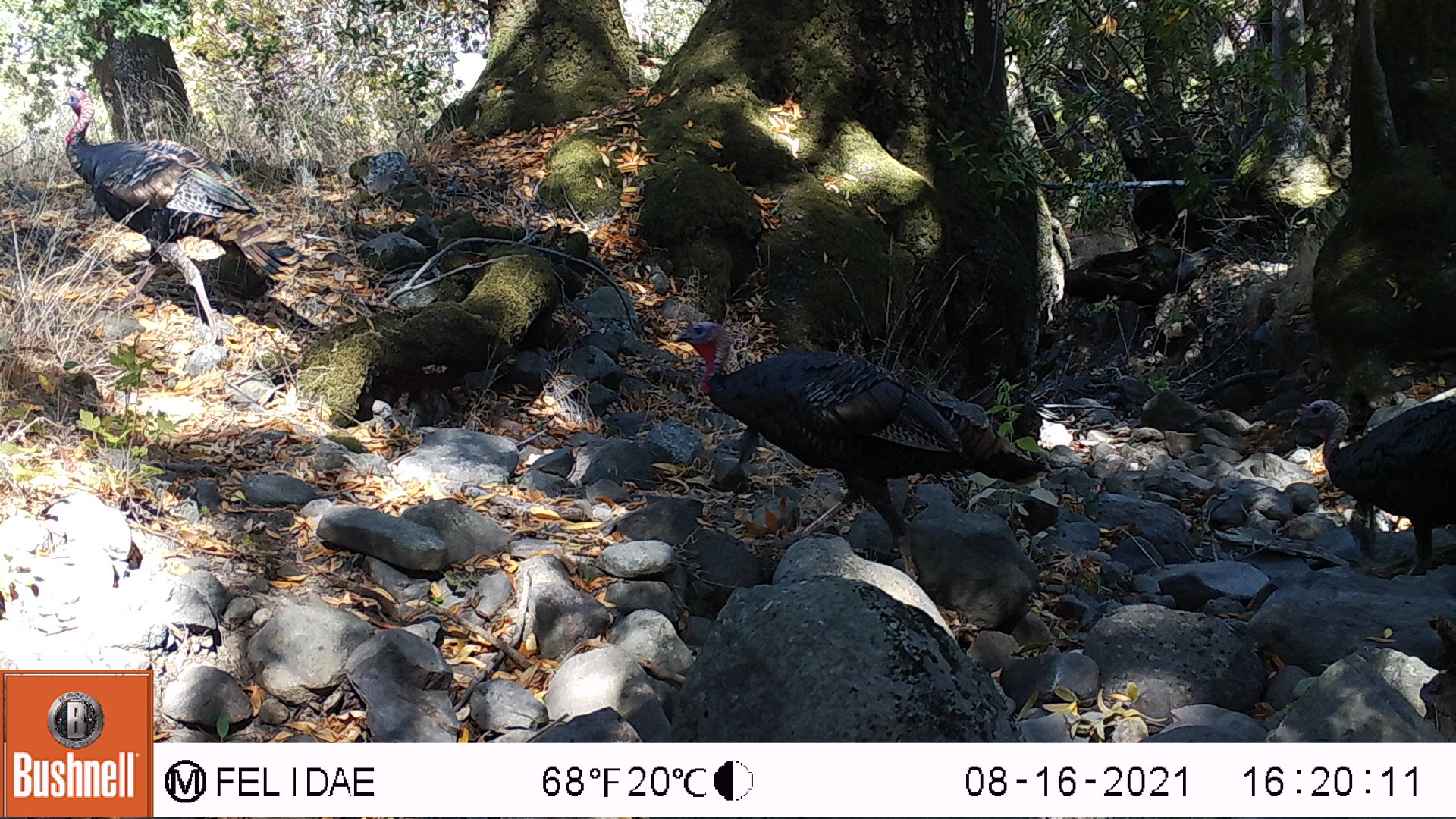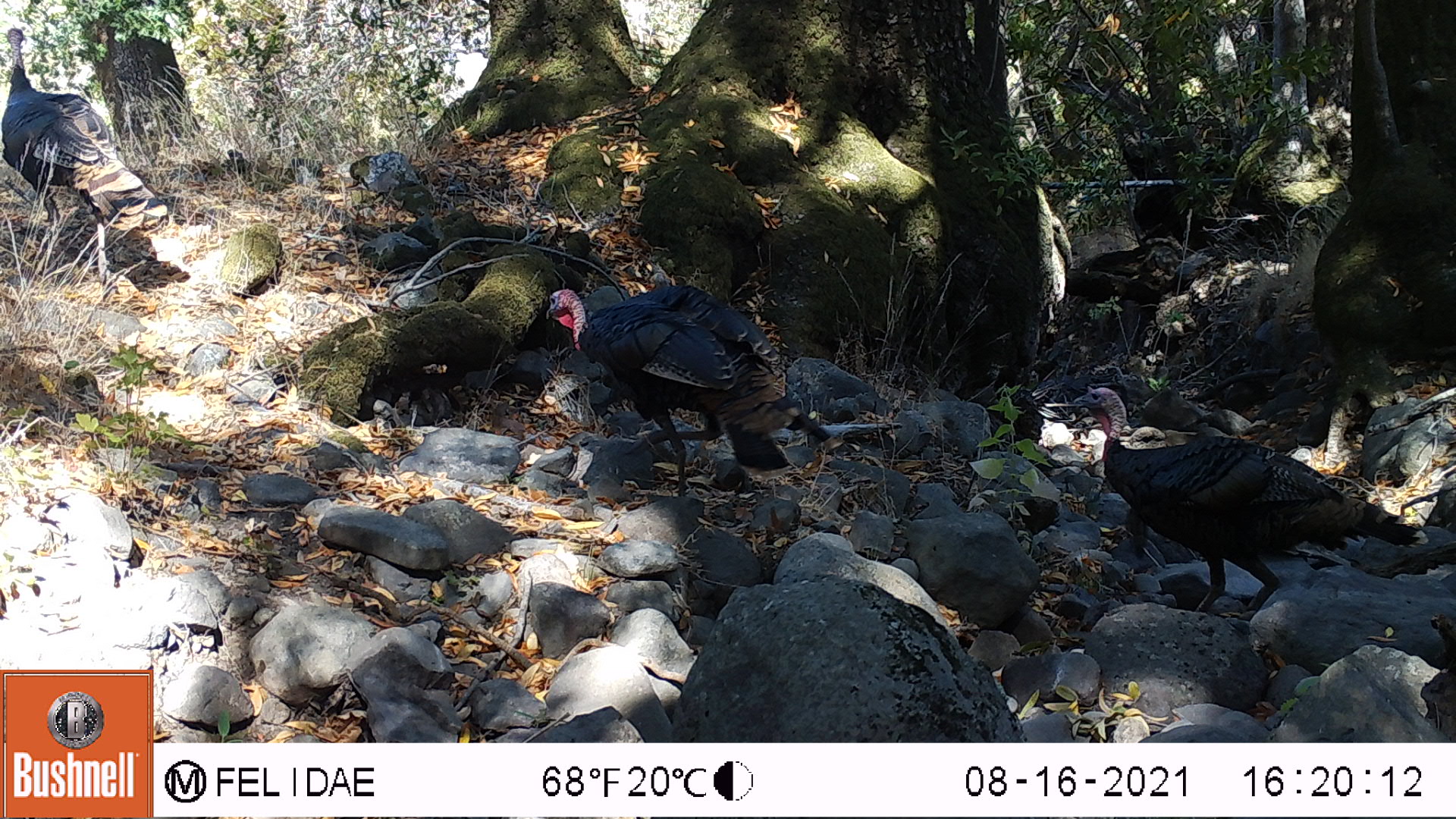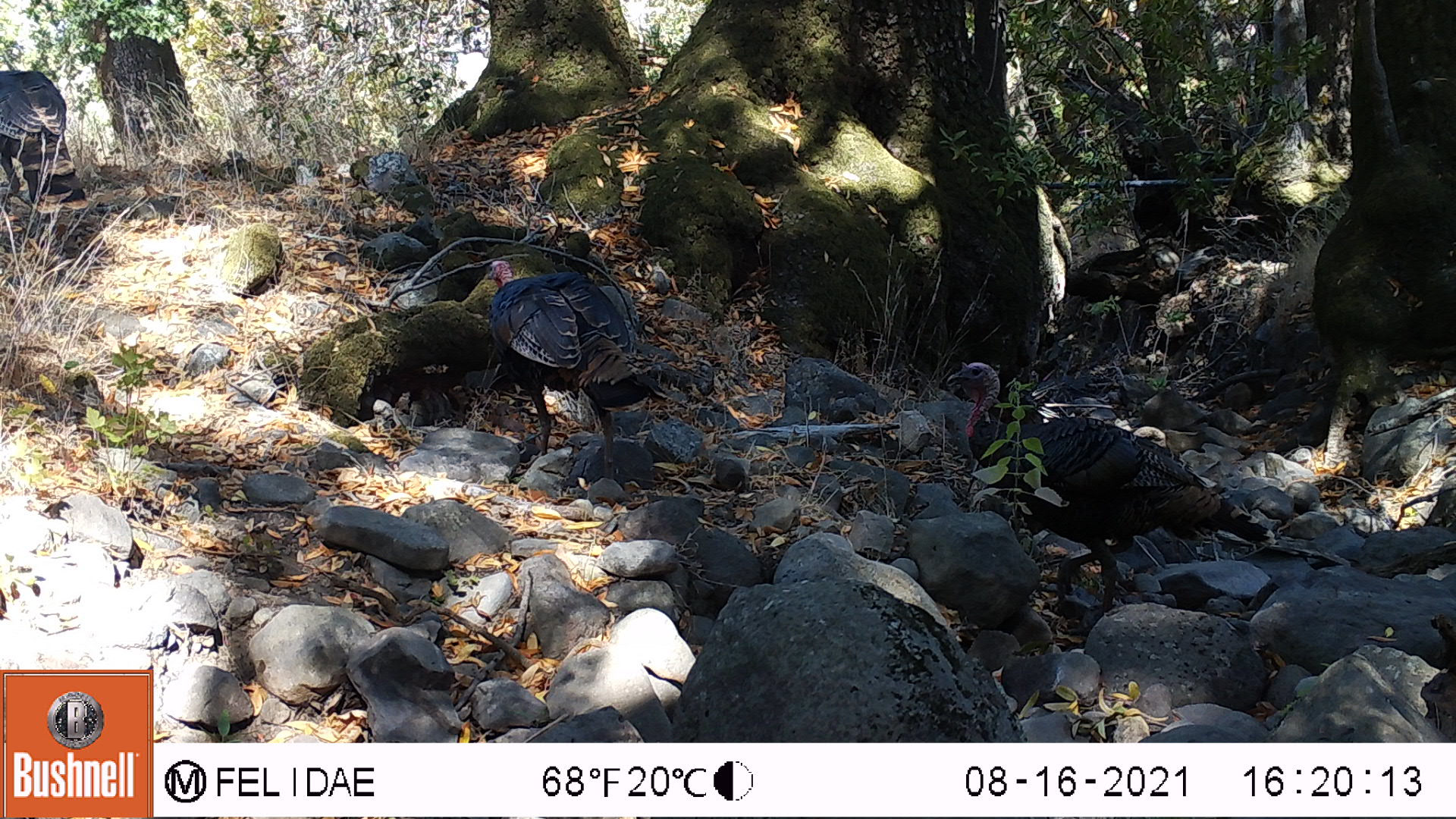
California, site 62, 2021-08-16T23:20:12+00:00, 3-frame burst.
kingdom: Animalia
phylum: Chordata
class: Aves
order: Galliformes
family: Phasianidae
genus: Meleagris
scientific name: Meleagris gallopavo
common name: turkey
Turkey (Meleagris gallopavo).